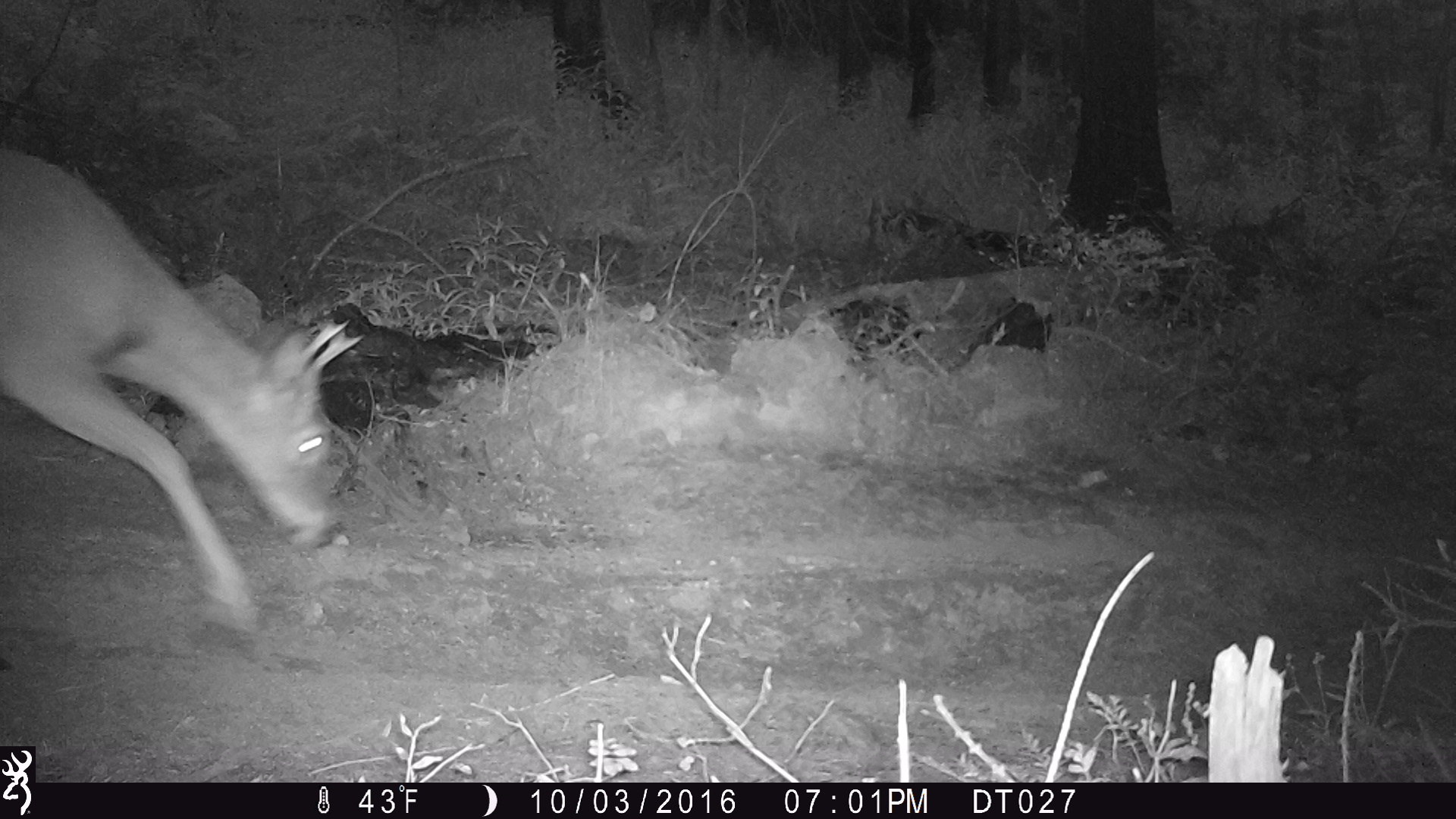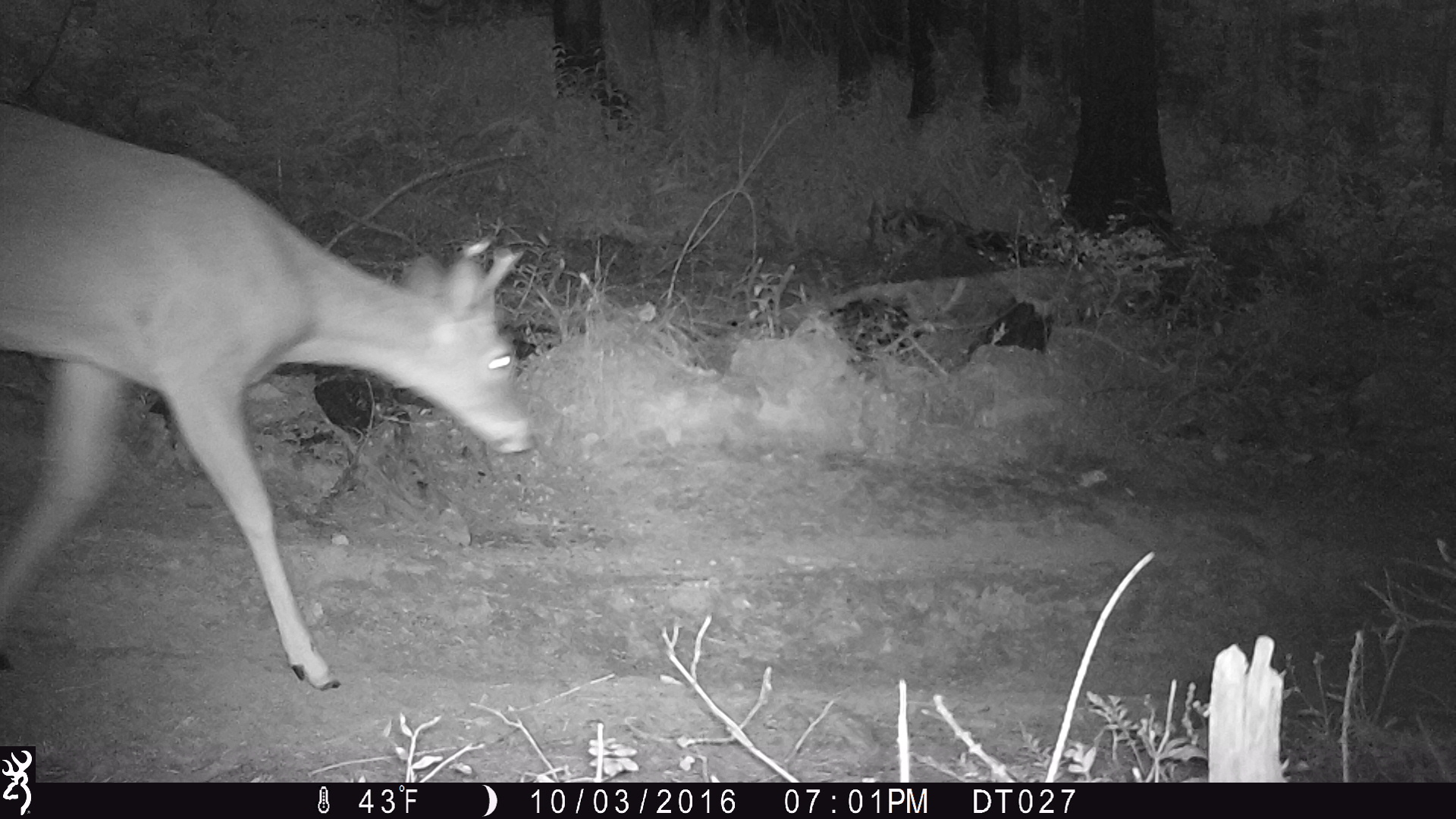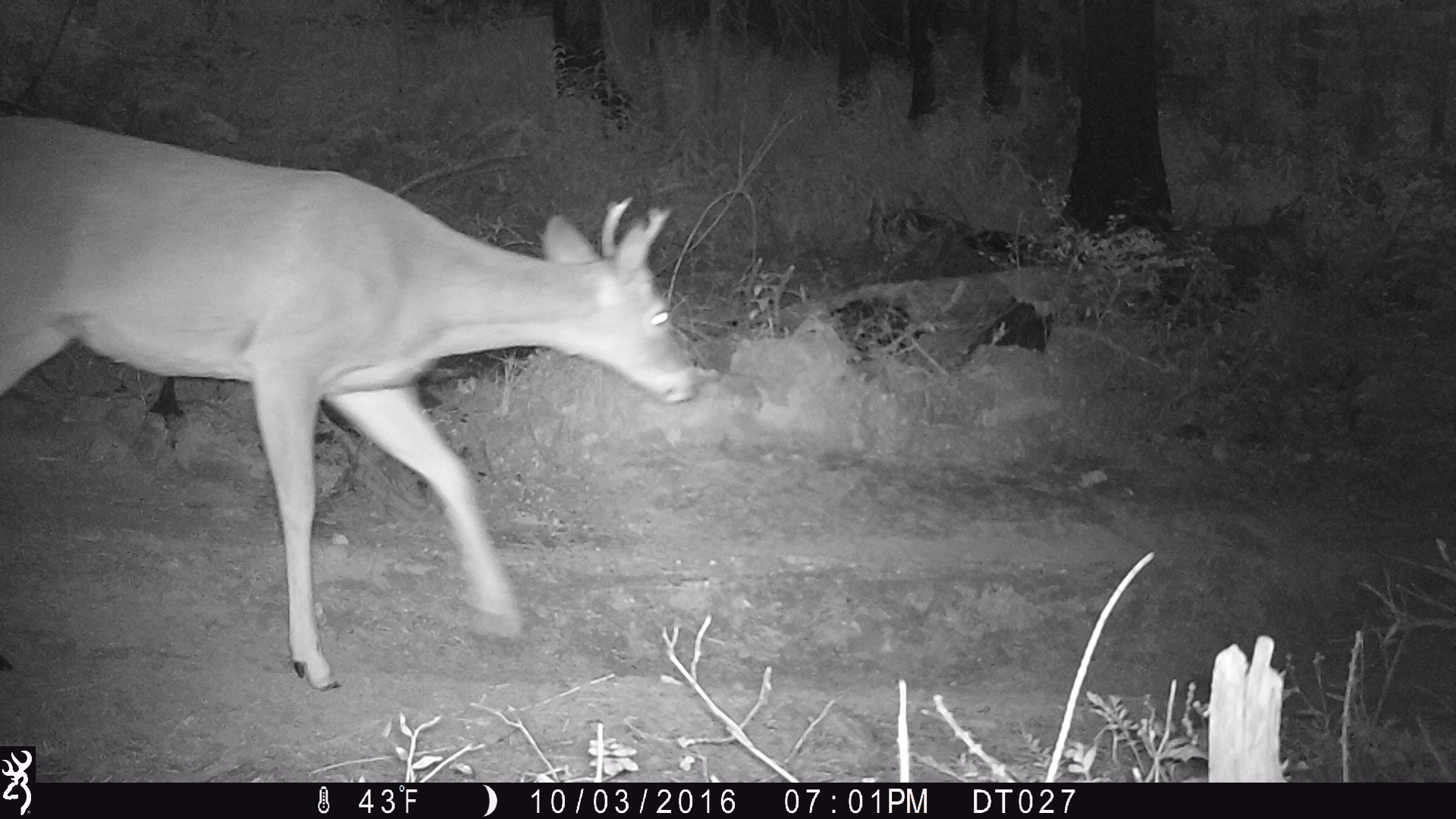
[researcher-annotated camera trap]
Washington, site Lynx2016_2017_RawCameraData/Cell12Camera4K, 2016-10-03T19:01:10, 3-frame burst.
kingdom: Animalia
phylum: Chordata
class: Mammalia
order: Artiodactyla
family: Cervidae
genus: Odocoileus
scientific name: Odocoileus virginianus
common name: white-tailed deer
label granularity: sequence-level